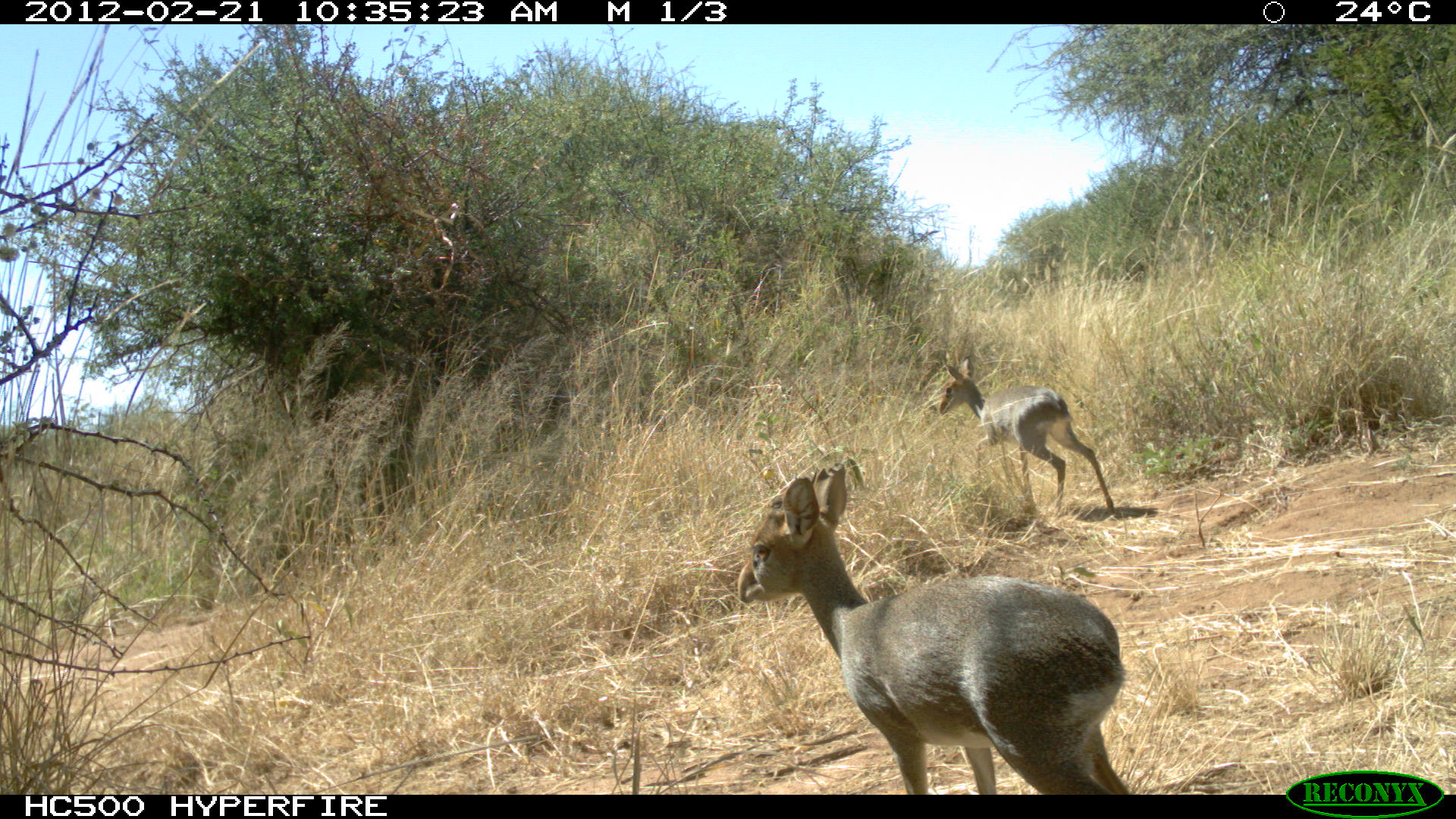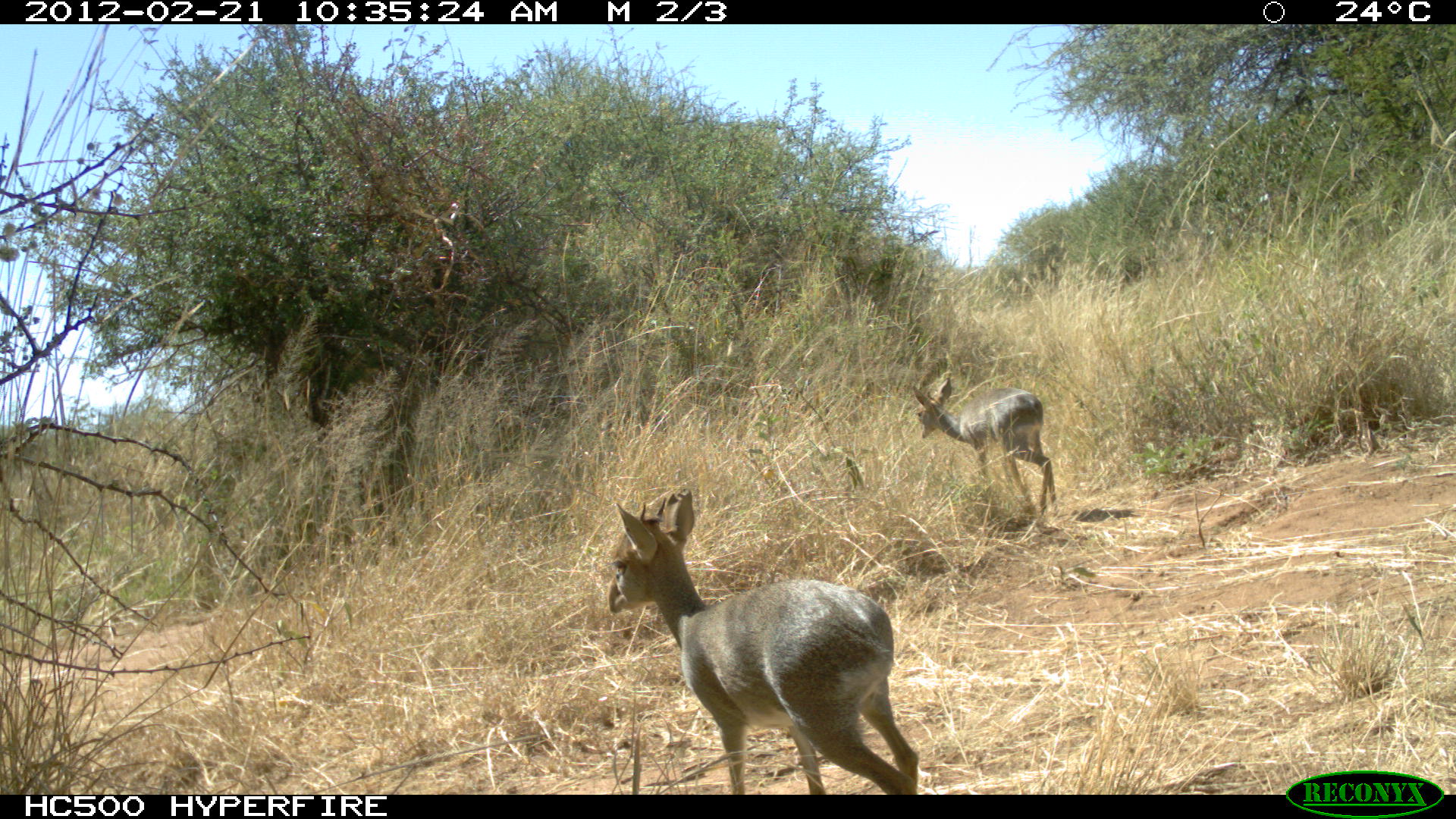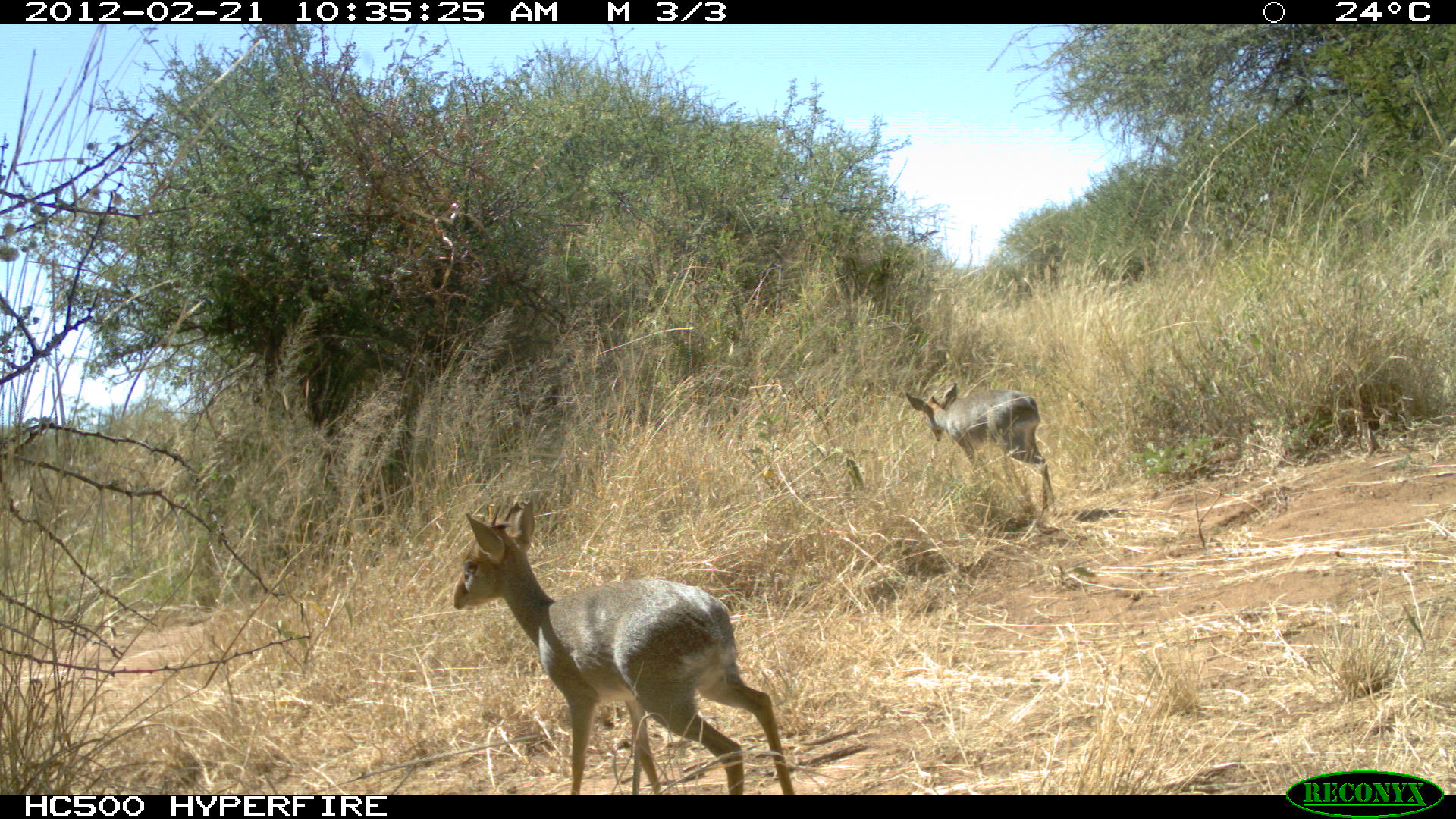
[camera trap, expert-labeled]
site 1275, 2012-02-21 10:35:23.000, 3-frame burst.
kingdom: Animalia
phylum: Chordata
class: Mammalia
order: Artiodactyla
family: Bovidae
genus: Madoqua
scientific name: Madoqua guentheri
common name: günther's dik-dik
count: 2